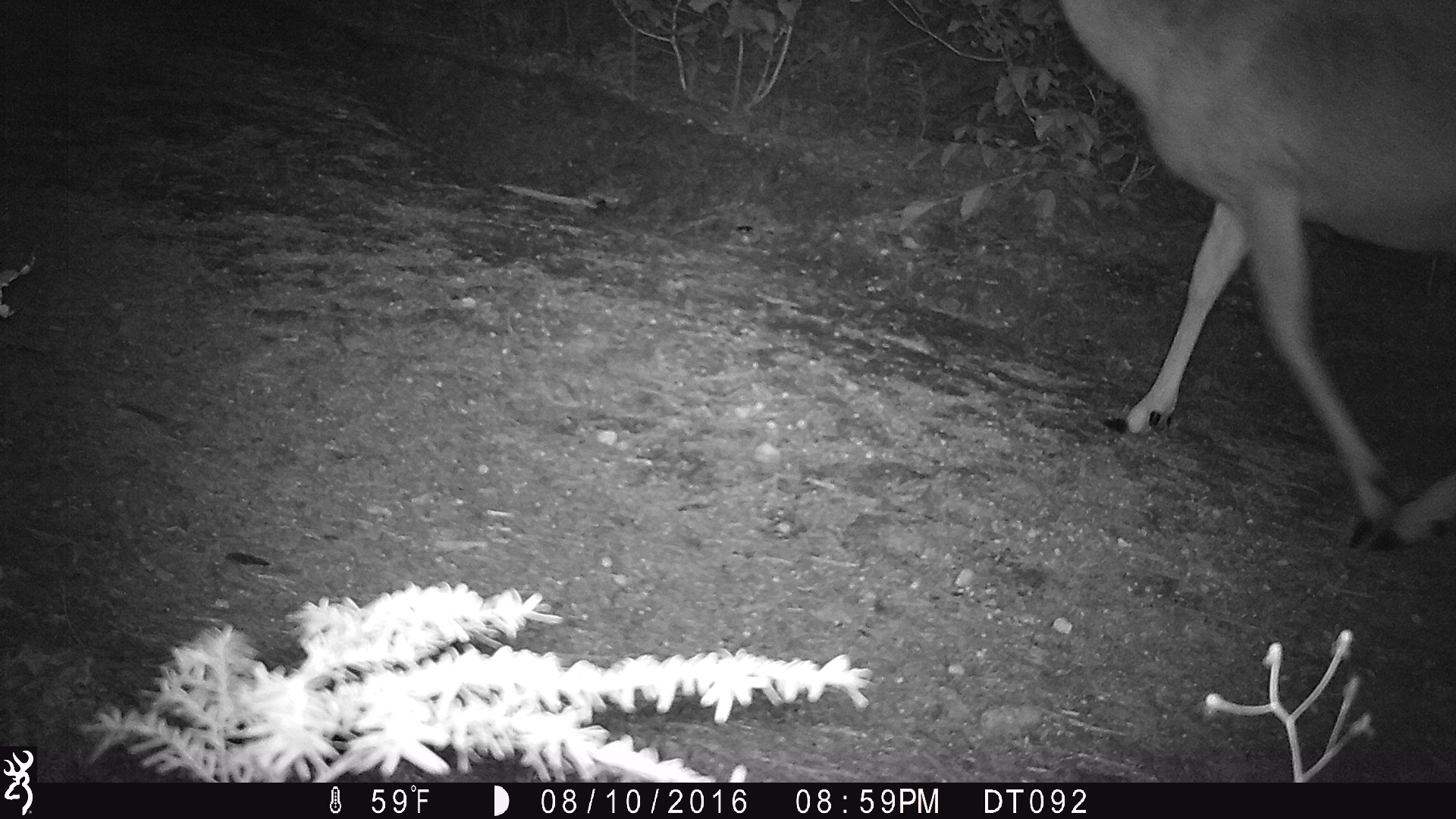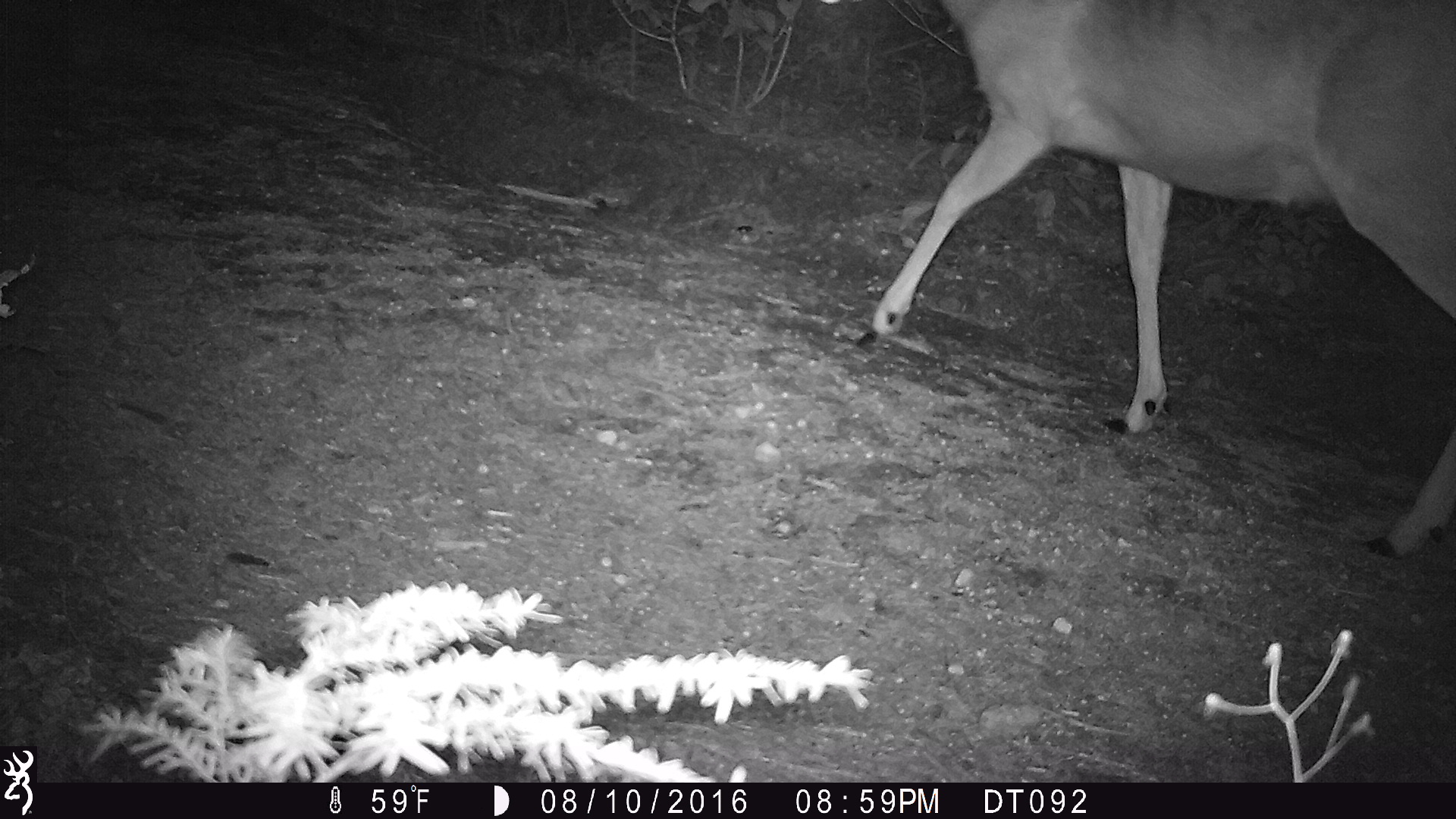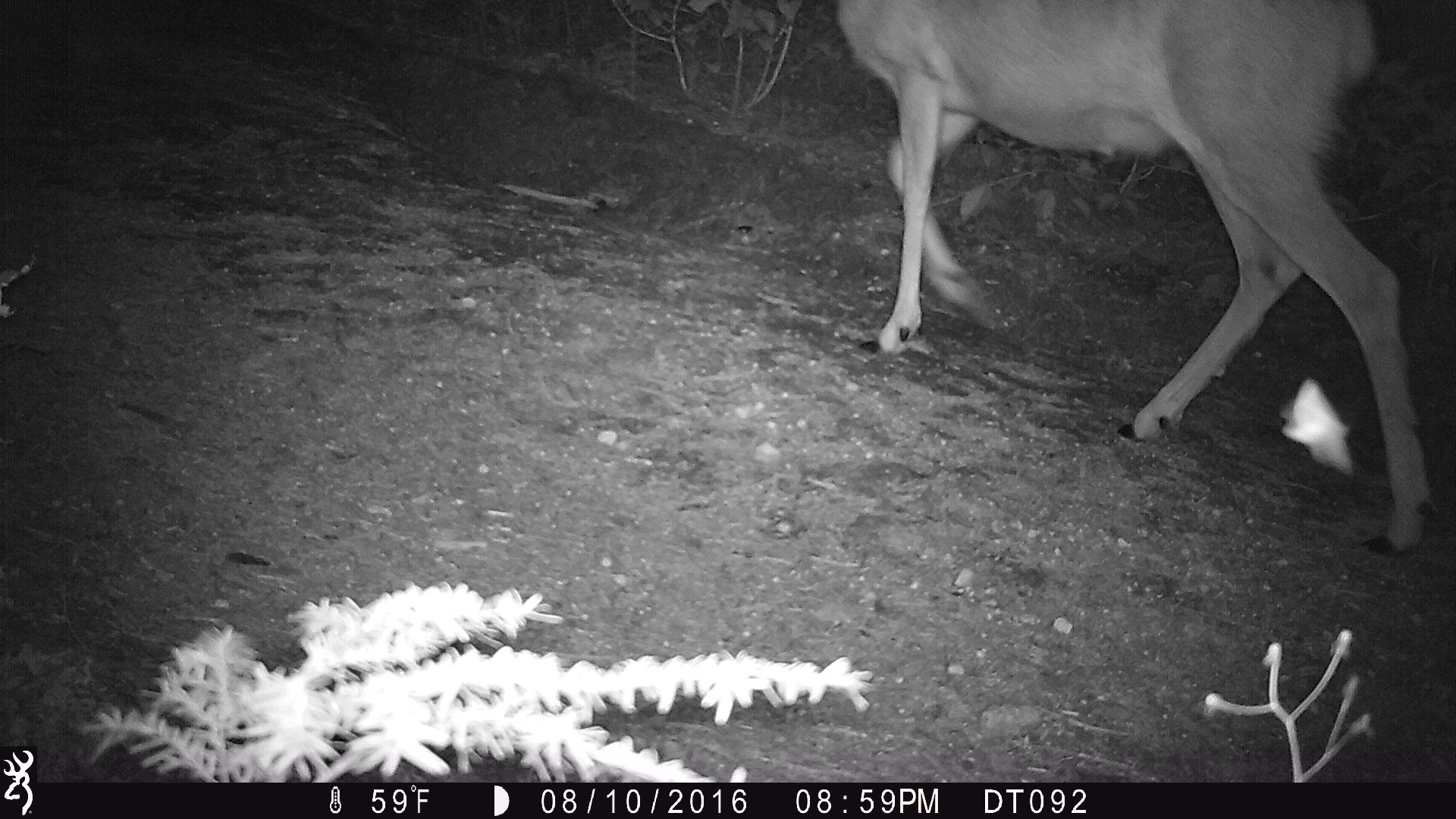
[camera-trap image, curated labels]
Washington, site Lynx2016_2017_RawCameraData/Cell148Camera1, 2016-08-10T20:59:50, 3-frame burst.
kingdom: Animalia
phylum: Chordata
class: Mammalia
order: Artiodactyla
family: Cervidae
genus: Odocoileus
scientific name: Odocoileus hemionus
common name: mule deer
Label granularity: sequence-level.